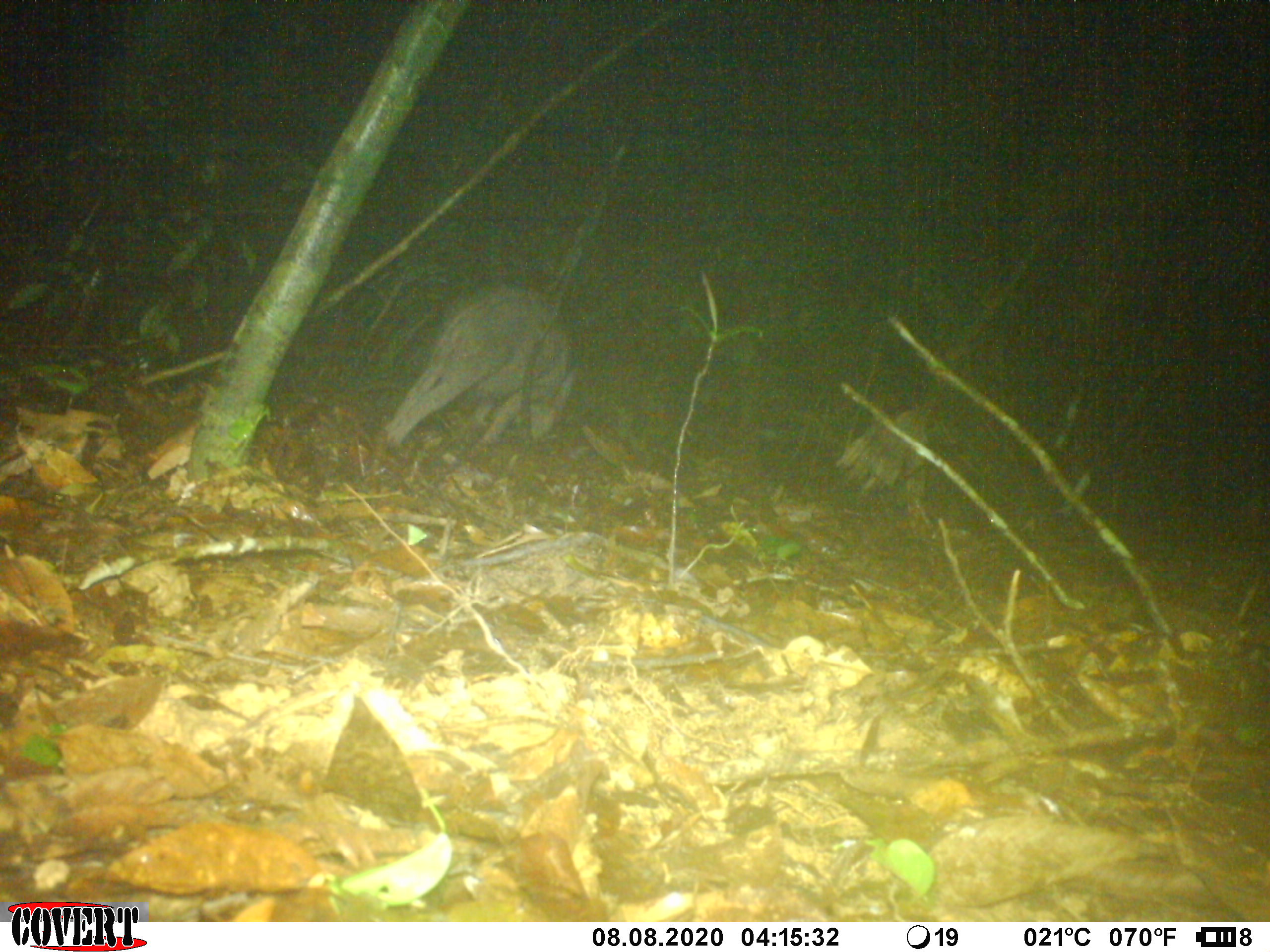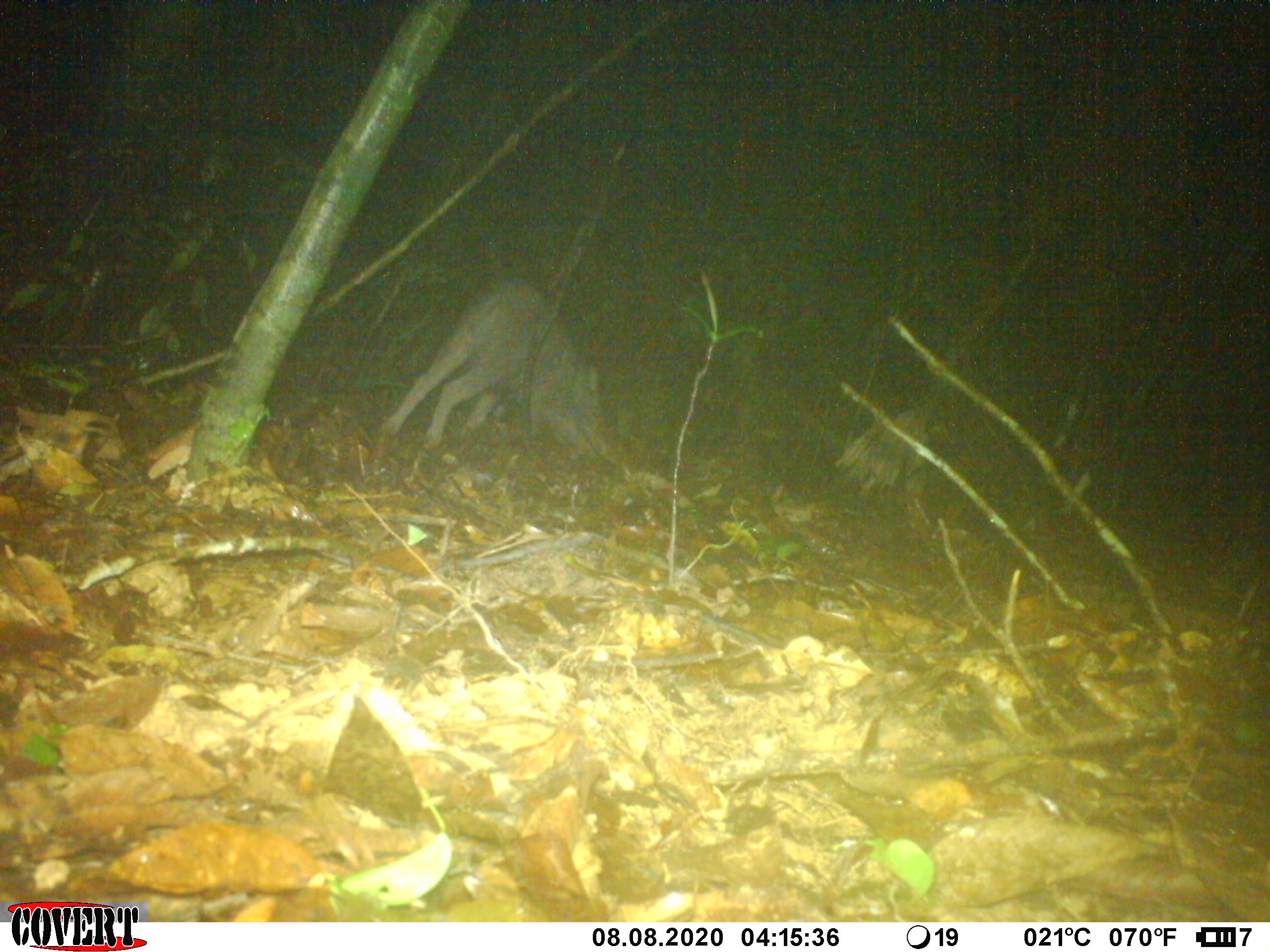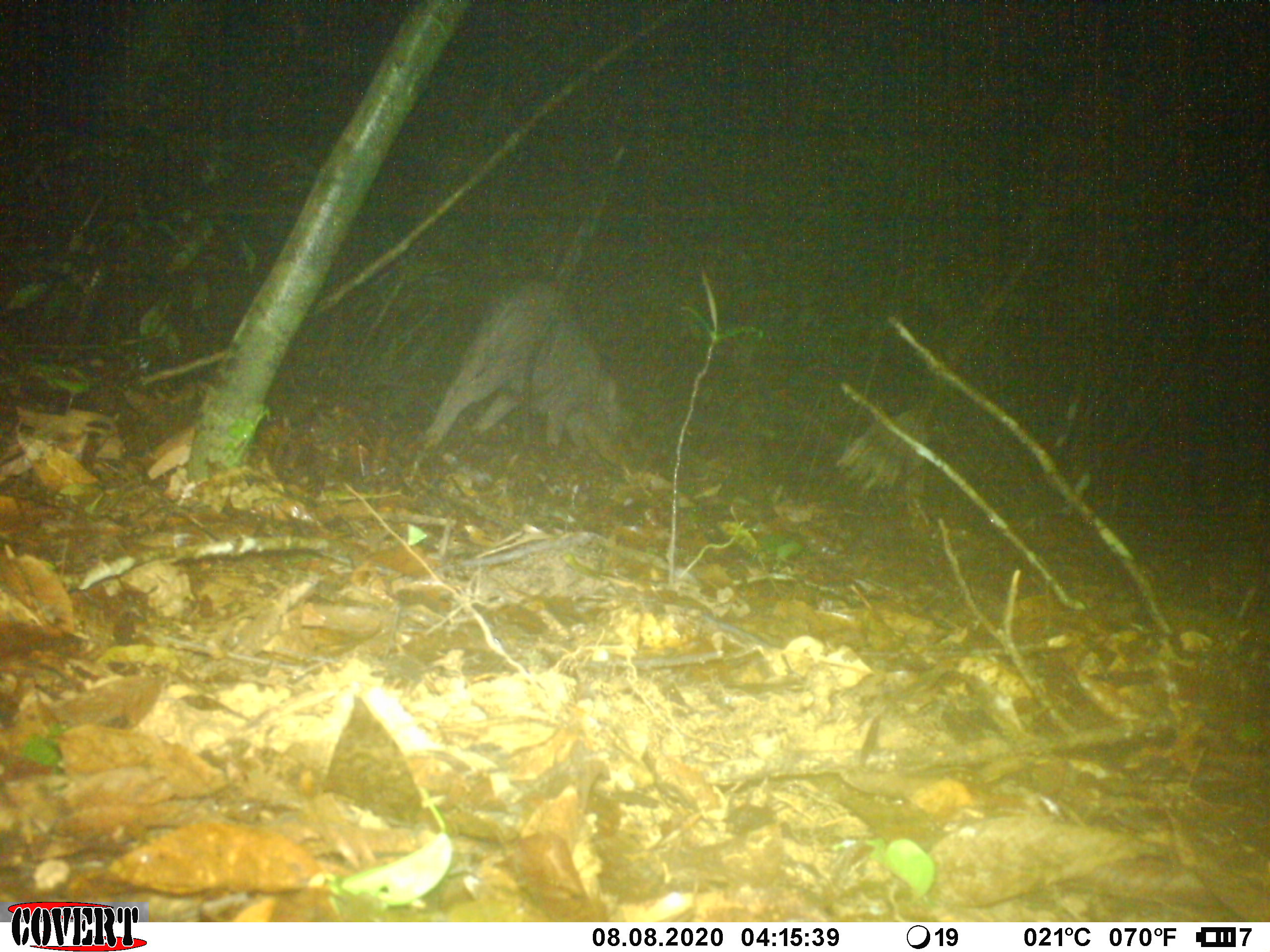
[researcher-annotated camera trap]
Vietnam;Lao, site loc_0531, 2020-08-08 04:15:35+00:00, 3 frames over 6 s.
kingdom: Animalia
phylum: Chordata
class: Mammalia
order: Artiodactyla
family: Suidae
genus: Sus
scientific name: Sus scrofa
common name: eurasian wild pig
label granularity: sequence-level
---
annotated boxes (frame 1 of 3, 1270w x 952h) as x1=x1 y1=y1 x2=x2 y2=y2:
eurasian wild pig: x1=382 y1=283 x2=580 y2=448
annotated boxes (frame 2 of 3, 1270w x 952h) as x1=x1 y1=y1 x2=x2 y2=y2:
eurasian wild pig: x1=377 y1=278 x2=614 y2=463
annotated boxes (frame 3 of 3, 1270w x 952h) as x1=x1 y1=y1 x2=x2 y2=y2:
eurasian wild pig: x1=416 y1=280 x2=630 y2=465